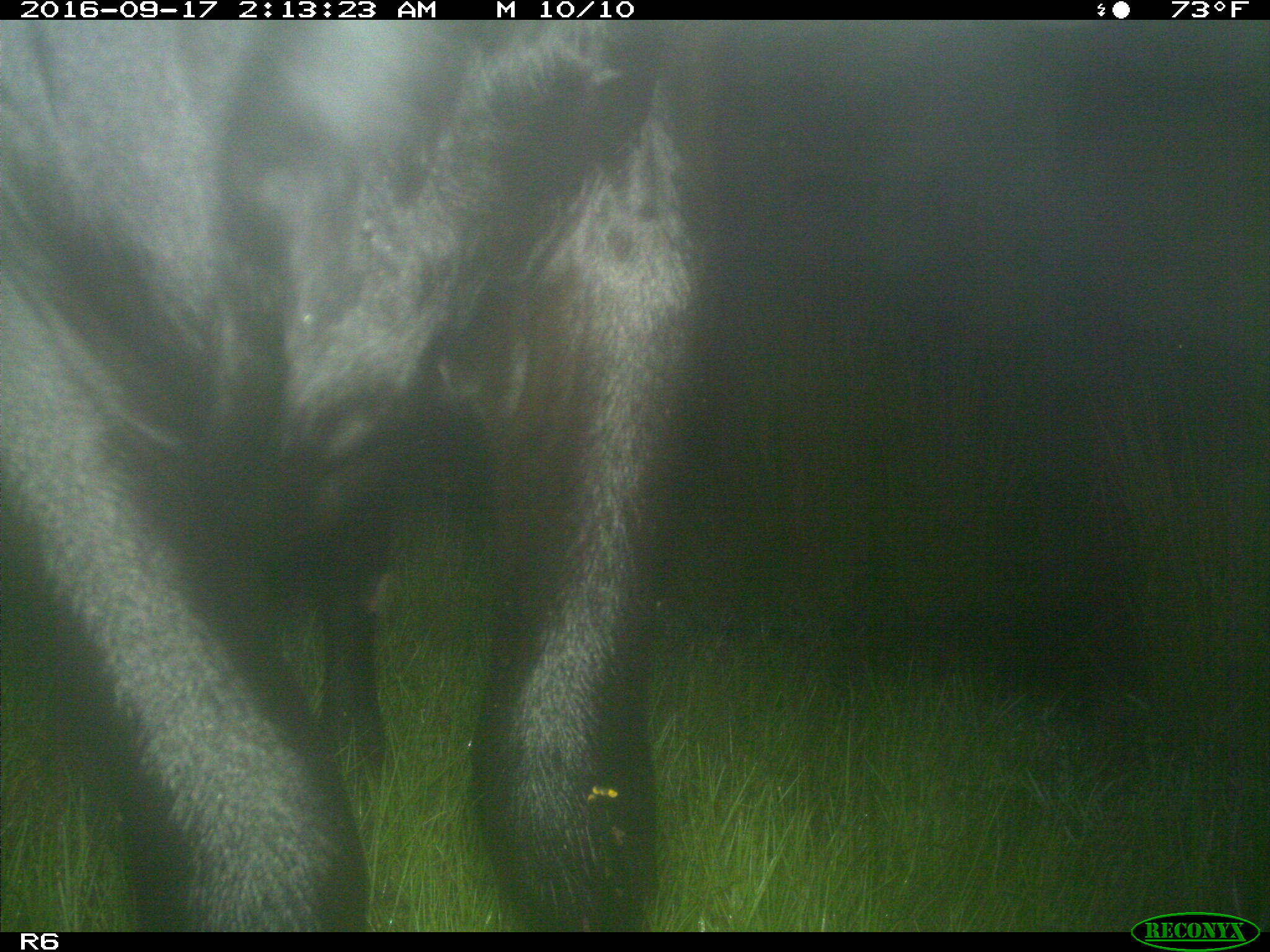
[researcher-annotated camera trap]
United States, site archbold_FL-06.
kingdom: Animalia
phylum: Chordata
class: Mammalia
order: Artiodactyla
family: Bovidae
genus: Bos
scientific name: Bos taurus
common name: domestic cow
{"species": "Bos taurus (domestic cow)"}